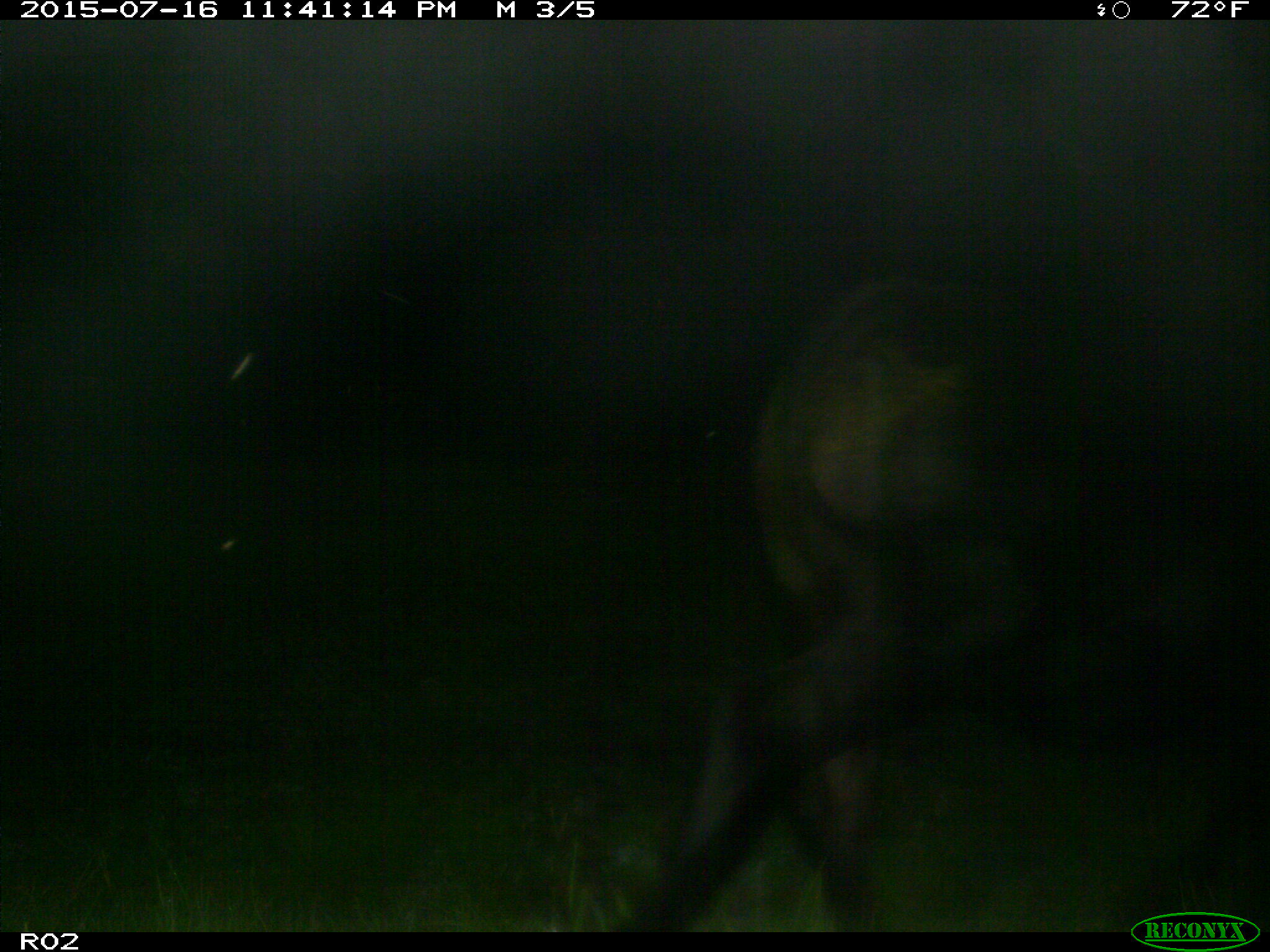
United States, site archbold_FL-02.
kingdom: Animalia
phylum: Chordata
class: Mammalia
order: Artiodactyla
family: Bovidae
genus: Bos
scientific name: Bos taurus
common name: domestic cow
Bos taurus (domestic cow).